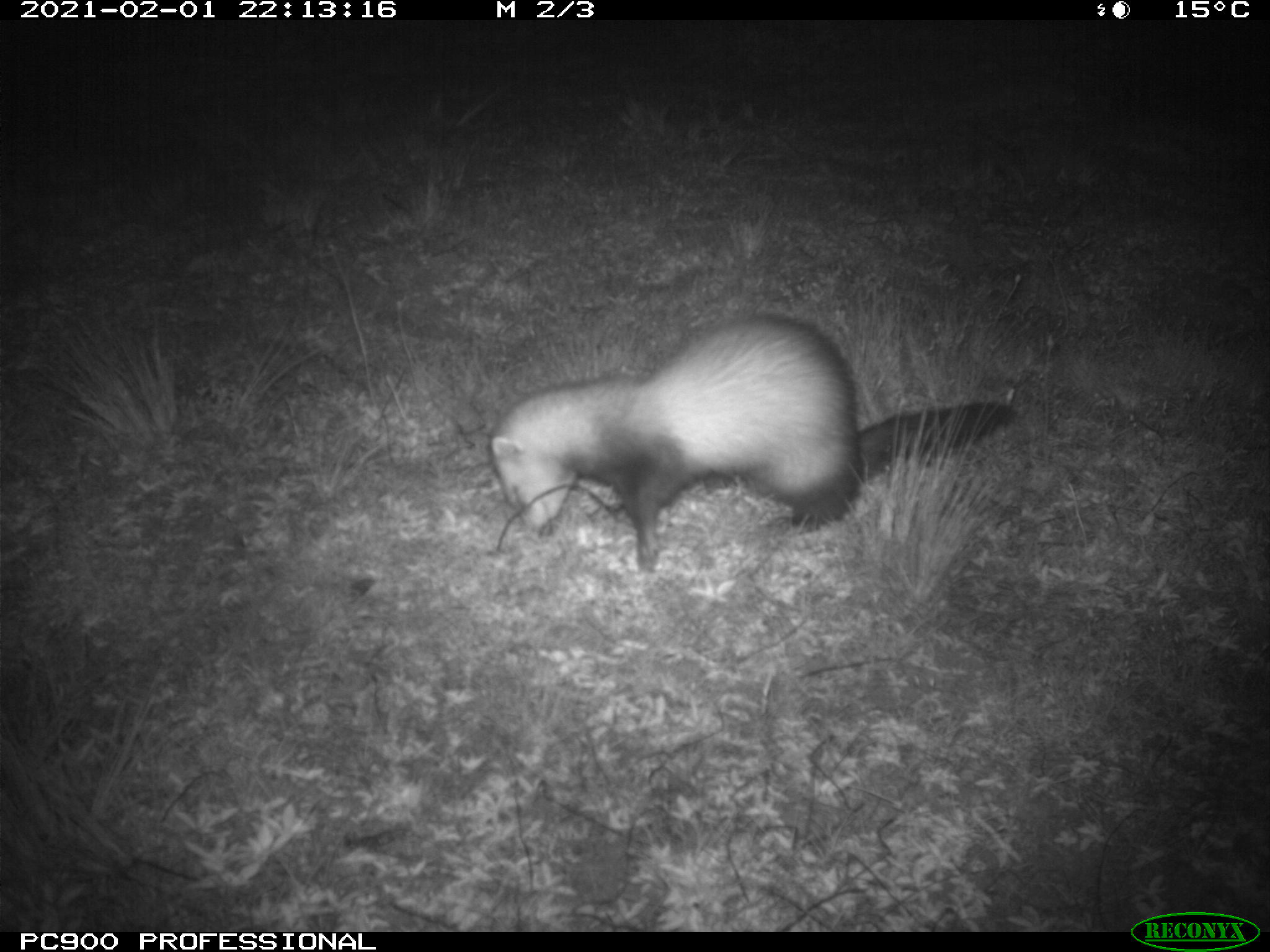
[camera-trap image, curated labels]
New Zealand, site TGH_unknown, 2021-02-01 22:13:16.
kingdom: Animalia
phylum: Chordata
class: Mammalia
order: Carnivora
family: Mustelidae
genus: Mustela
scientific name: Mustela furo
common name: ferret